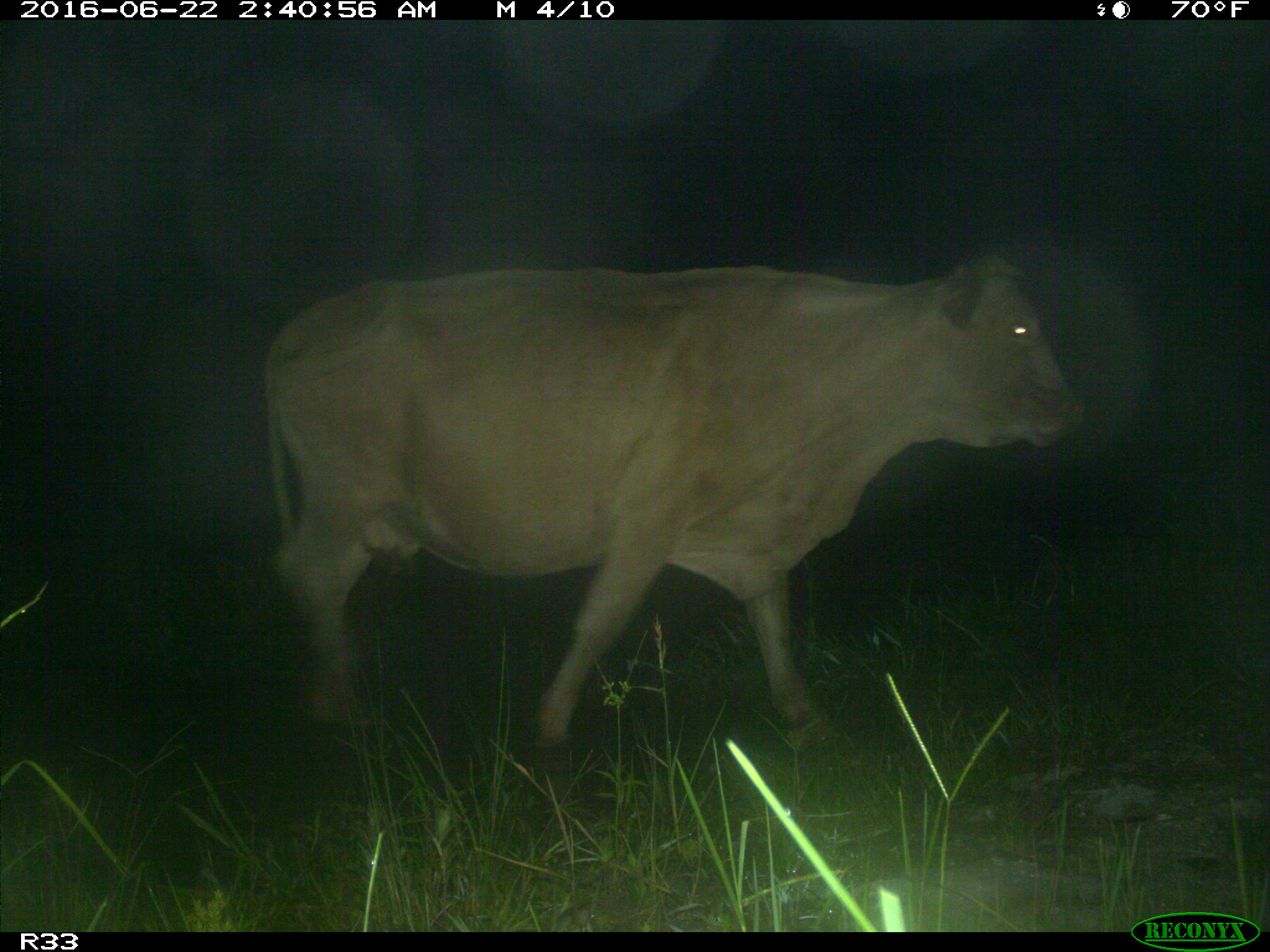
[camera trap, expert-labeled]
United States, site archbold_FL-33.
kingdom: Animalia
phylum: Chordata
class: Mammalia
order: Artiodactyla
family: Bovidae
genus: Bos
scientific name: Bos taurus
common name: domestic cow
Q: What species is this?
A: Bos taurus (domestic cow).